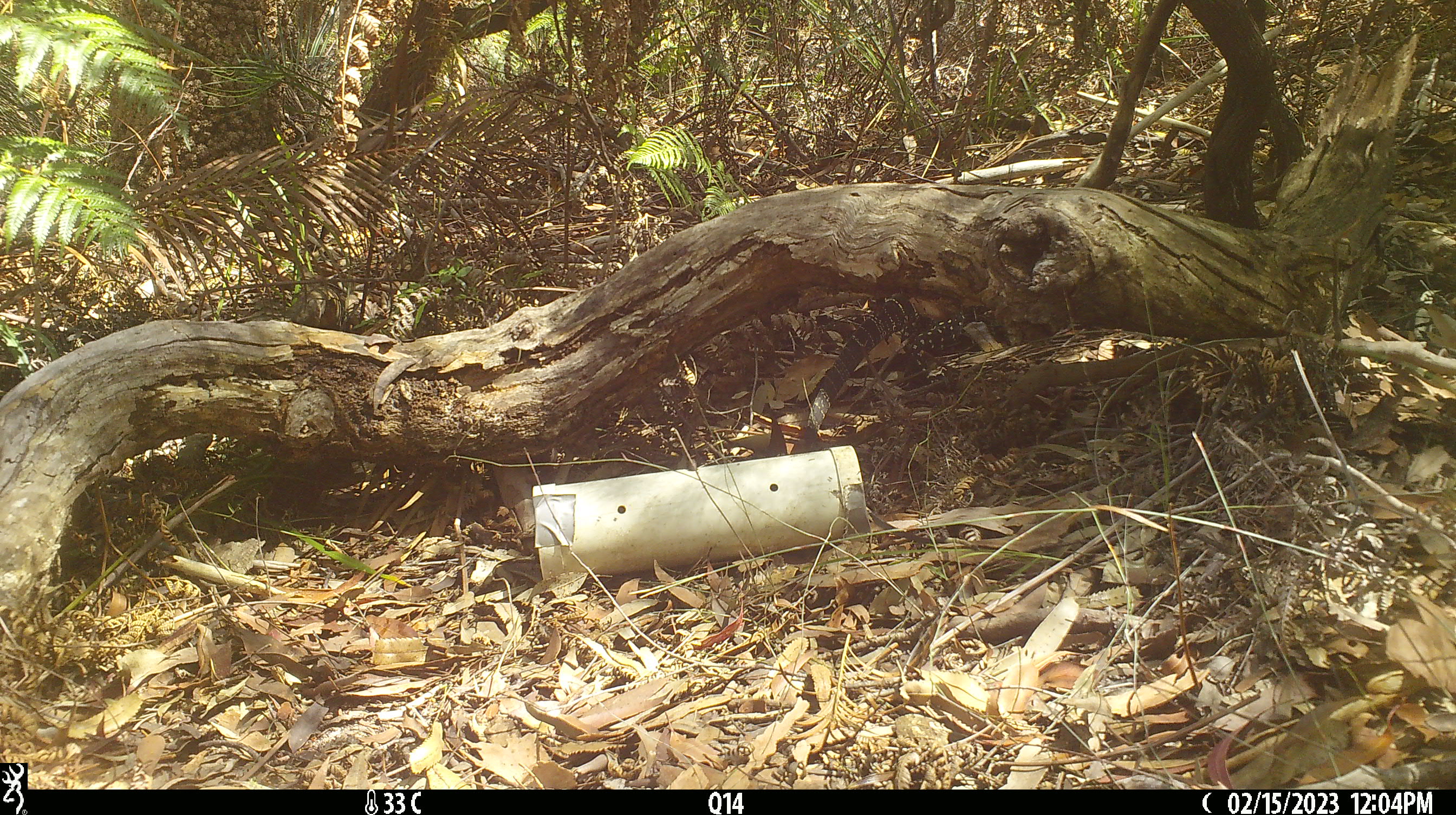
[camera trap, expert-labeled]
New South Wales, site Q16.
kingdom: Animalia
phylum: Chordata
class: Reptilia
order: Squamata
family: Varanidae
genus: Varanus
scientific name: Varanus varius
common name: lace monitor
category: goanna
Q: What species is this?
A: Goanna (lace monitor) (Varanus varius).